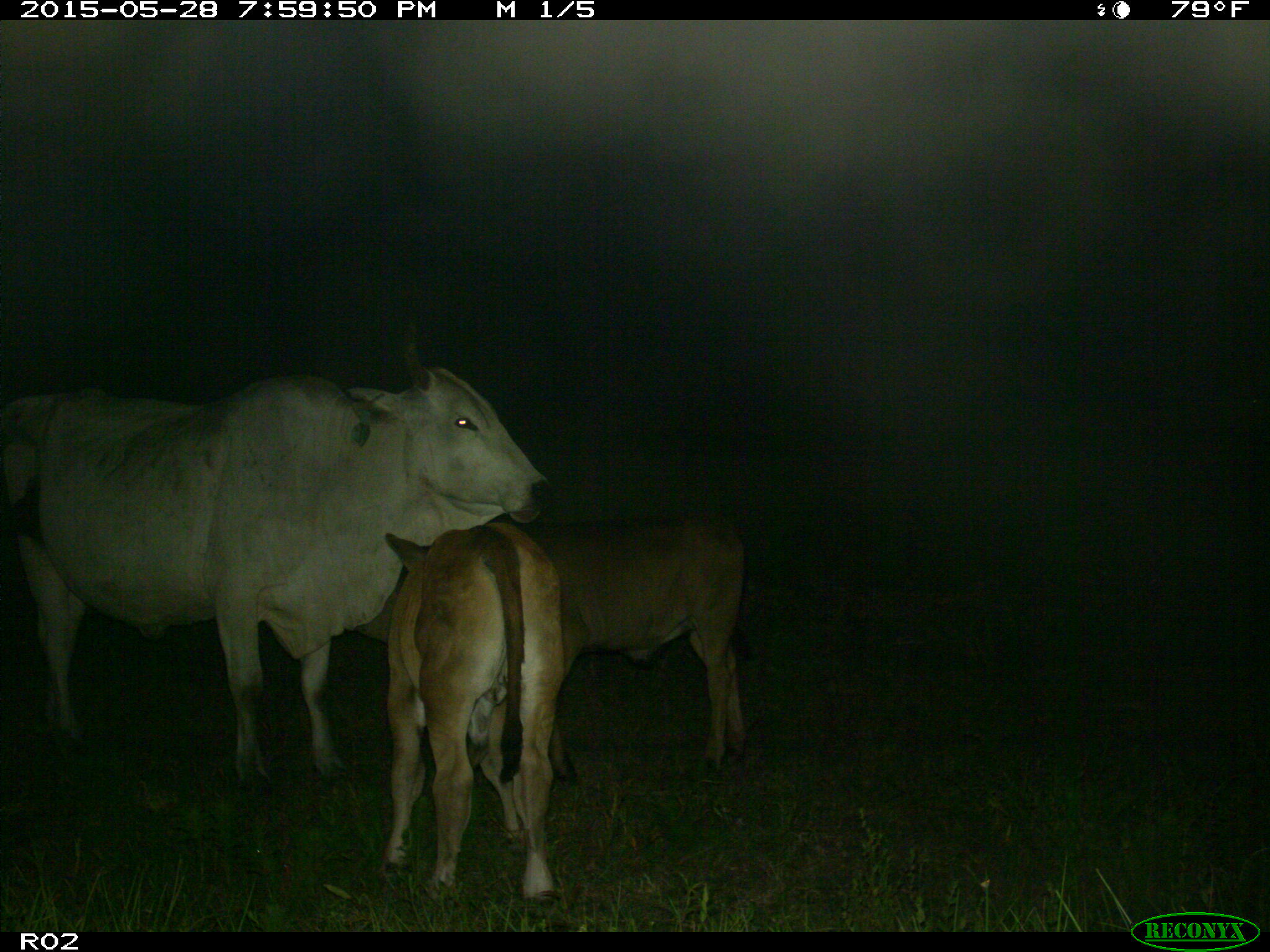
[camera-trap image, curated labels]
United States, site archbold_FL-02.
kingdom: Animalia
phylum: Chordata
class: Mammalia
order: Artiodactyla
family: Bovidae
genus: Bos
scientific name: Bos taurus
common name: domestic cow